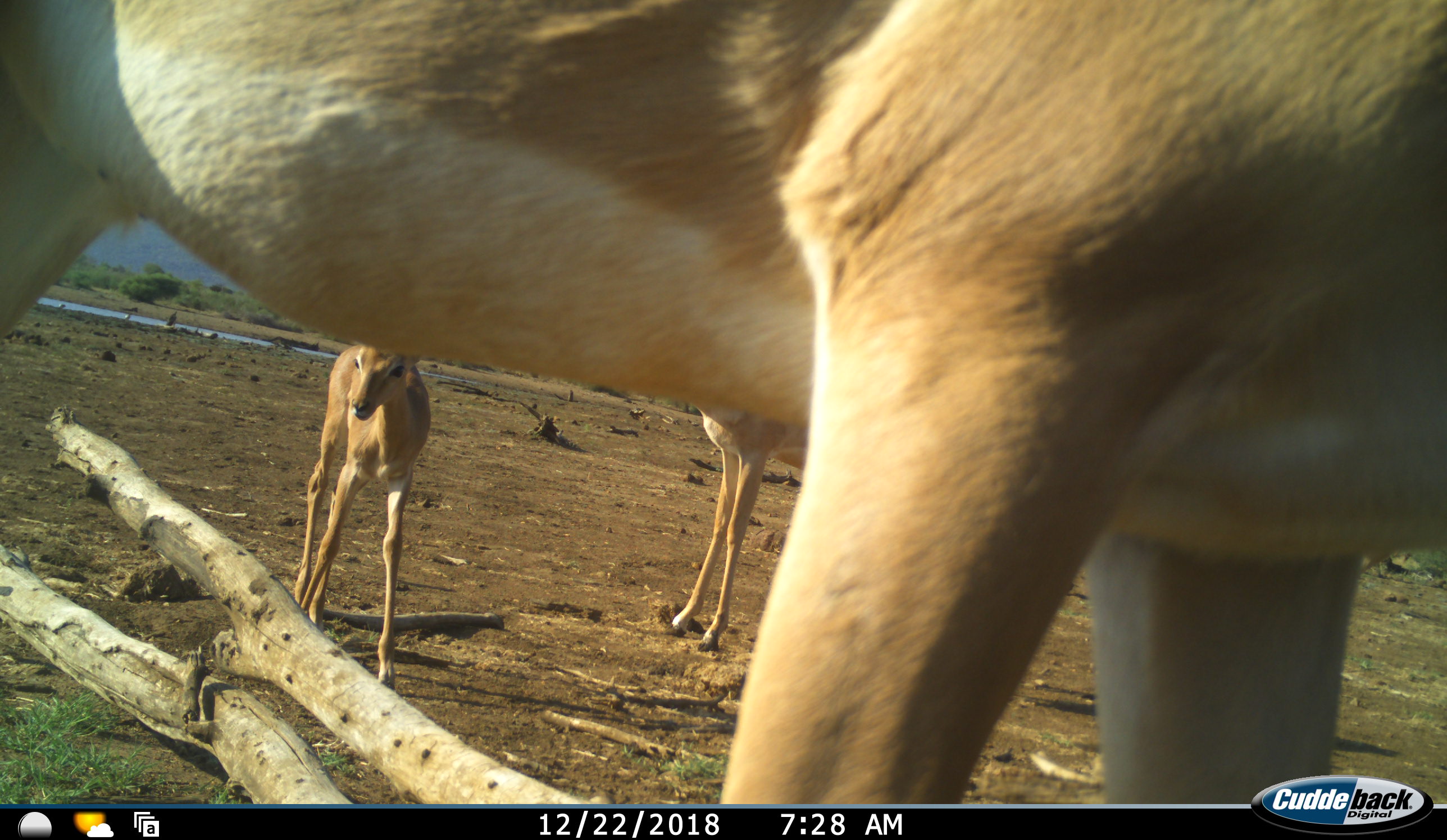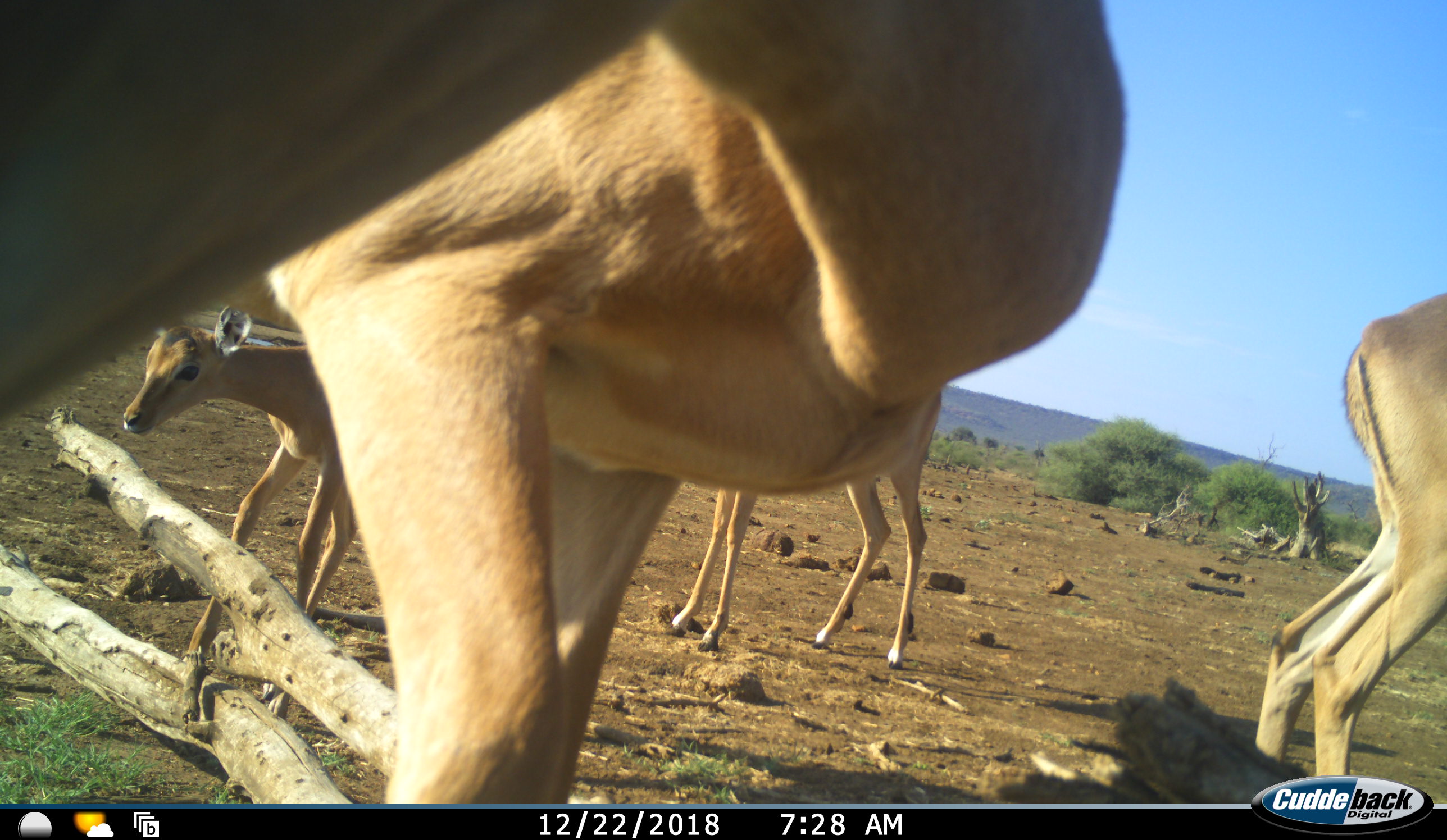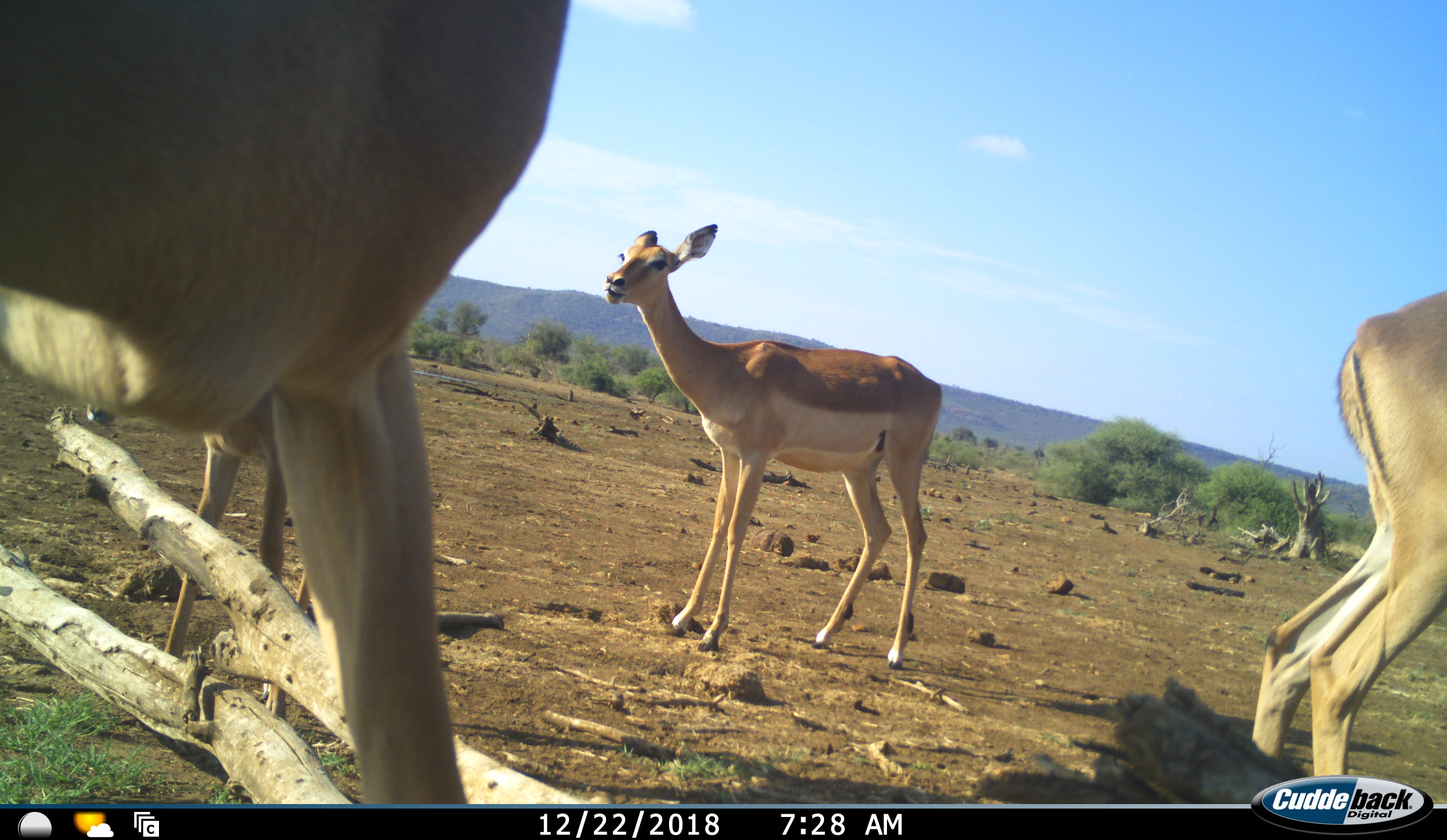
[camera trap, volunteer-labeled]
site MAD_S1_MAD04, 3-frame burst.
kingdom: Animalia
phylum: Chordata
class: Mammalia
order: Artiodactyla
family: Bovidae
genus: Aepyceros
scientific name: Aepyceros melampus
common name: impala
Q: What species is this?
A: Impala (Aepyceros melampus).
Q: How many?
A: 4.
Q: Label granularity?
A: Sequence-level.